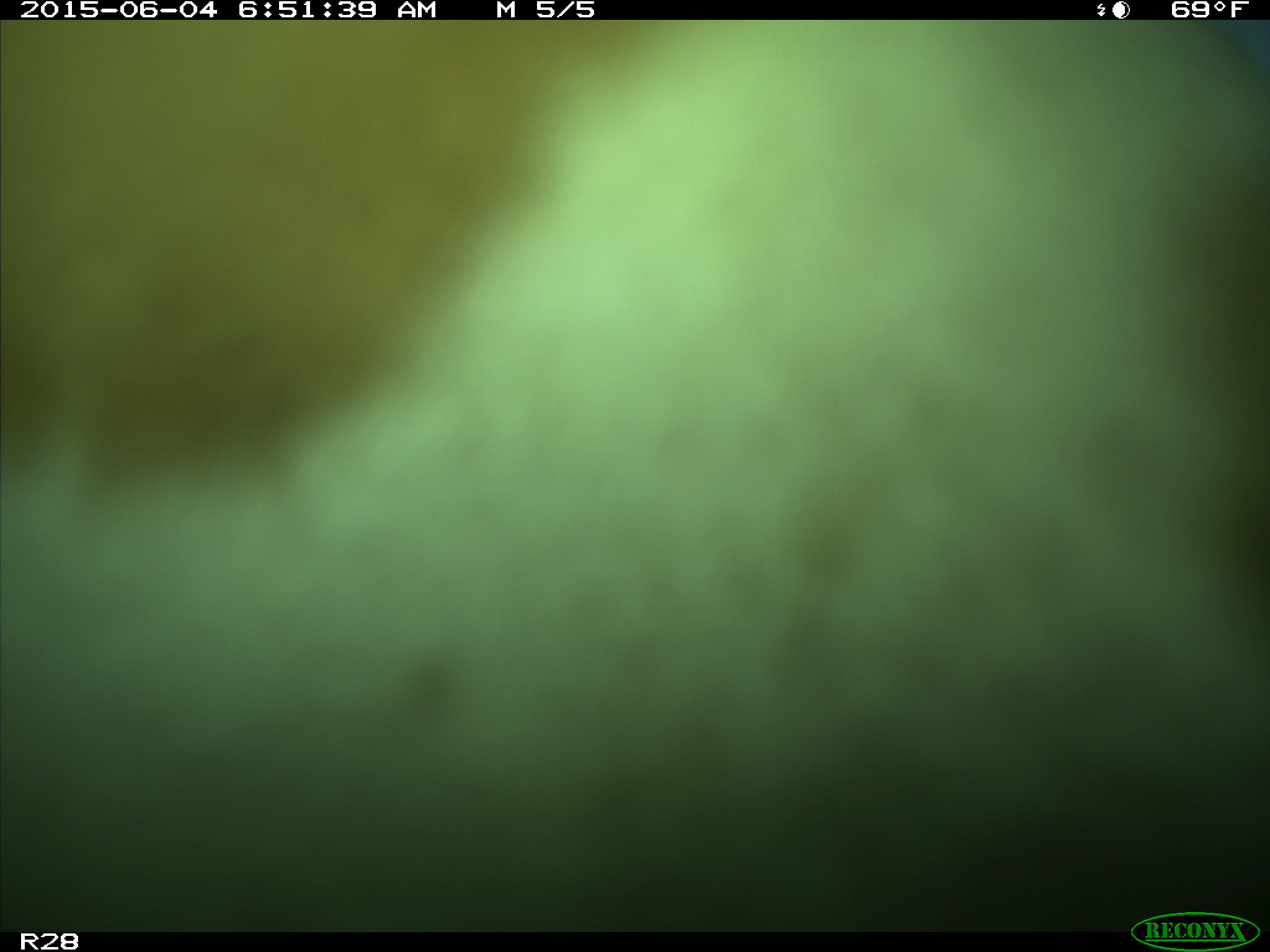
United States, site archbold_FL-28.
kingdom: Animalia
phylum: Chordata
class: Mammalia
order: Artiodactyla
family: Bovidae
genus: Bos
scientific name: Bos taurus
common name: domestic cow